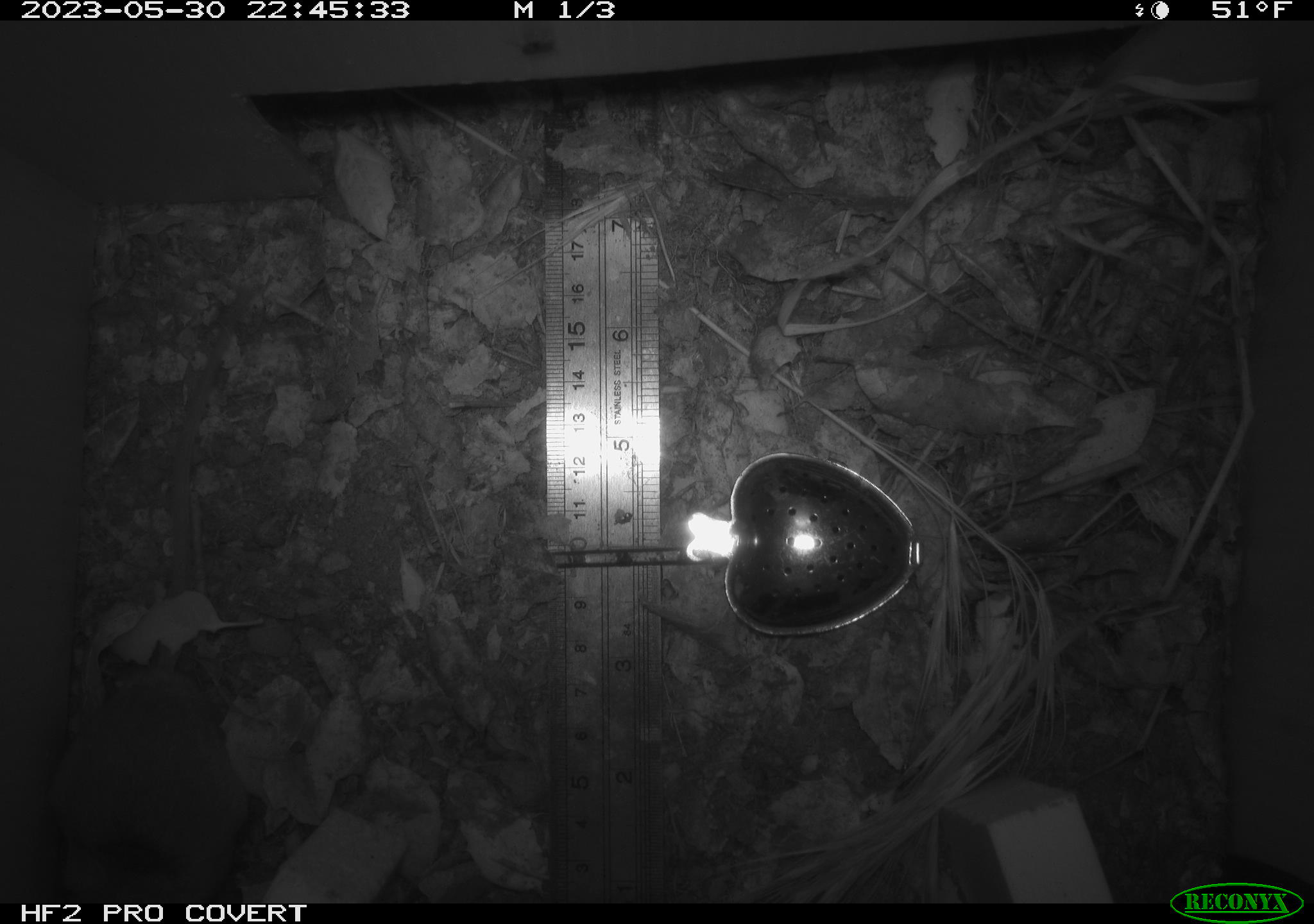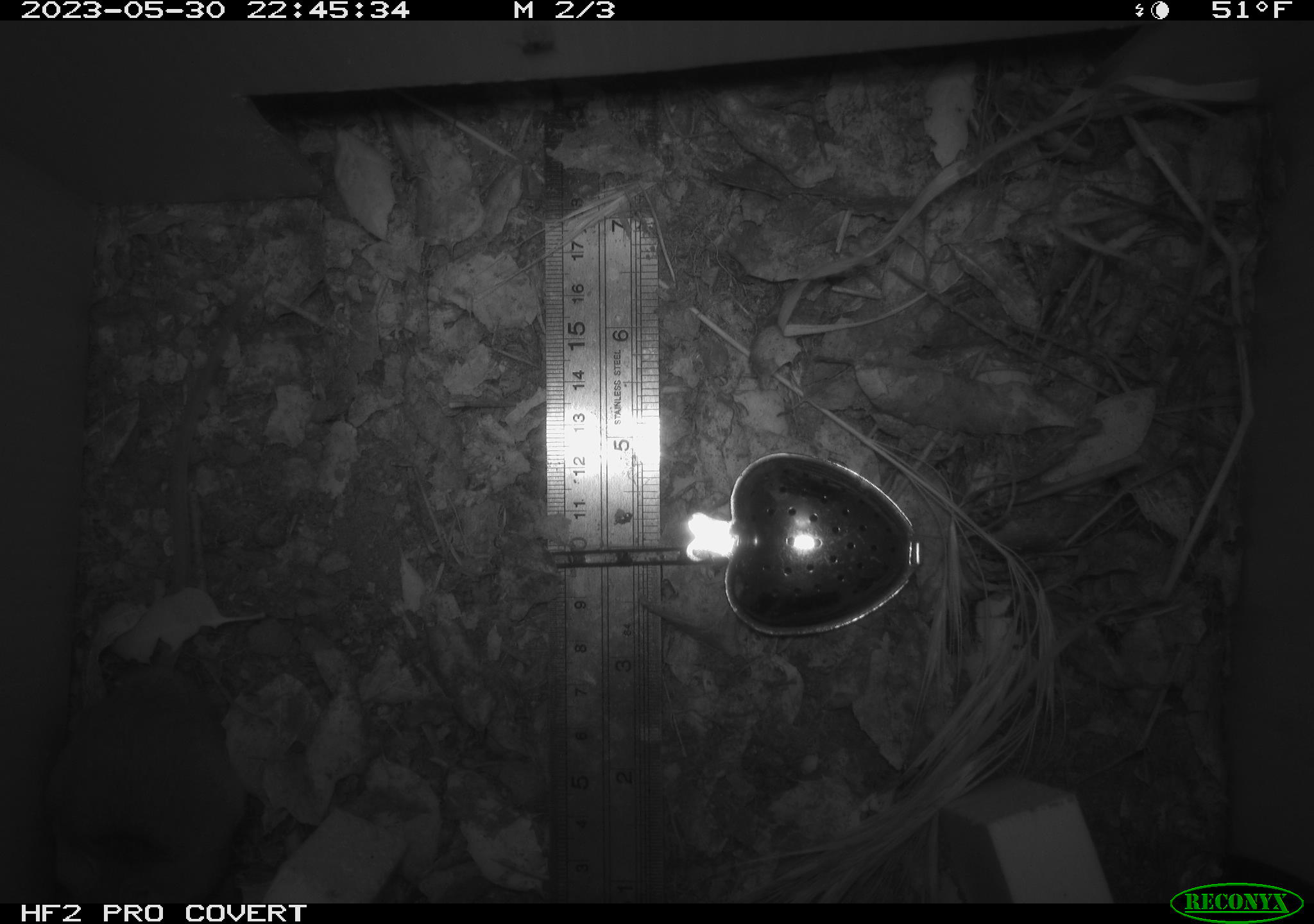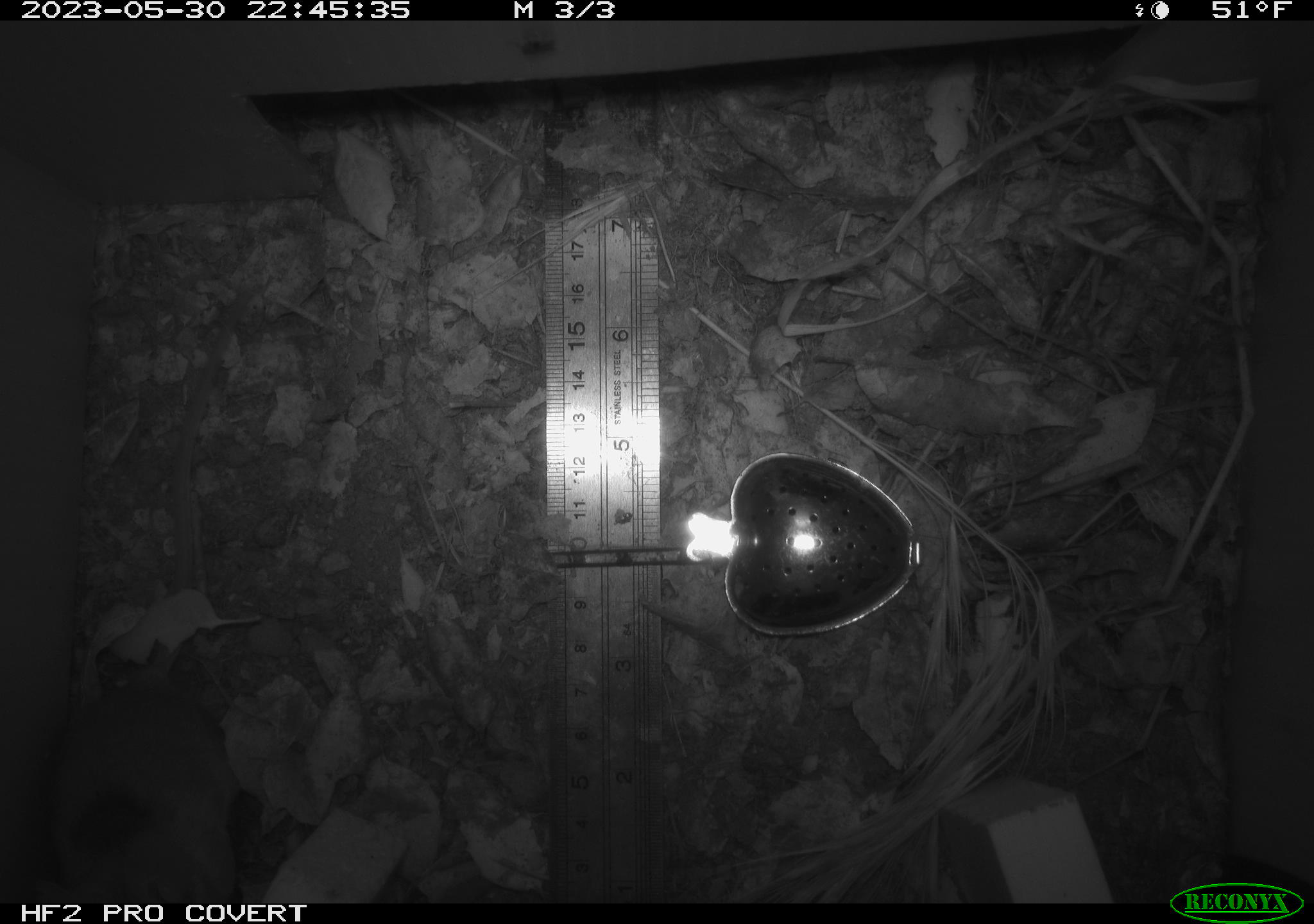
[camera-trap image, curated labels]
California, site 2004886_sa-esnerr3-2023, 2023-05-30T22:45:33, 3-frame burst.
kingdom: Animalia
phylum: Chordata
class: Mammalia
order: Rodentia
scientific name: Rodentia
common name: mouse species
Mouse species (Rodentia).